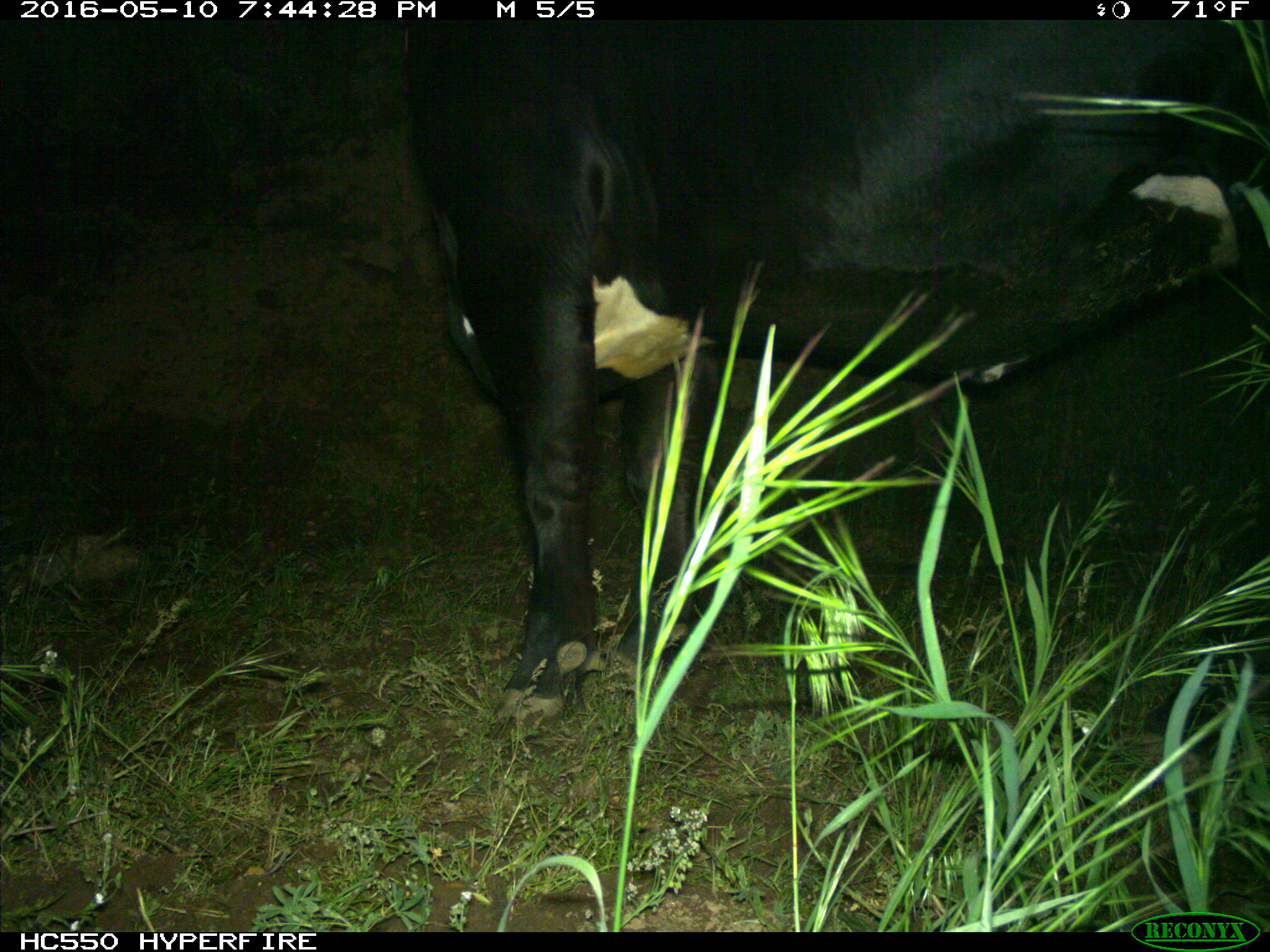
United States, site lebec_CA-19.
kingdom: Animalia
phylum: Chordata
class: Mammalia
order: Artiodactyla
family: Bovidae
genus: Bos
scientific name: Bos taurus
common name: domestic cow